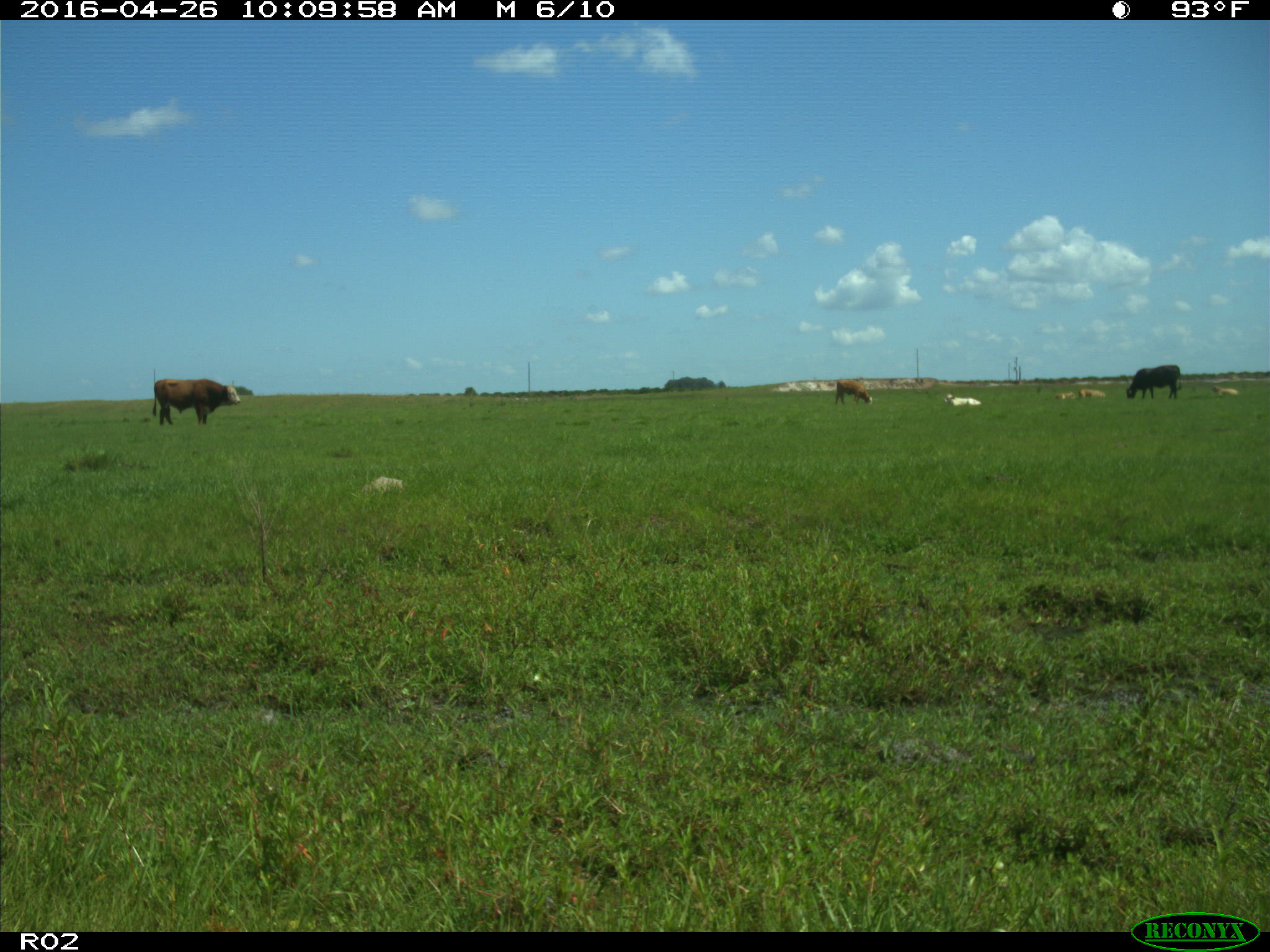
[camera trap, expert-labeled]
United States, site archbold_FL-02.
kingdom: Animalia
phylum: Chordata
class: Mammalia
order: Artiodactyla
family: Bovidae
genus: Bos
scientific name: Bos taurus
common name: domestic cow